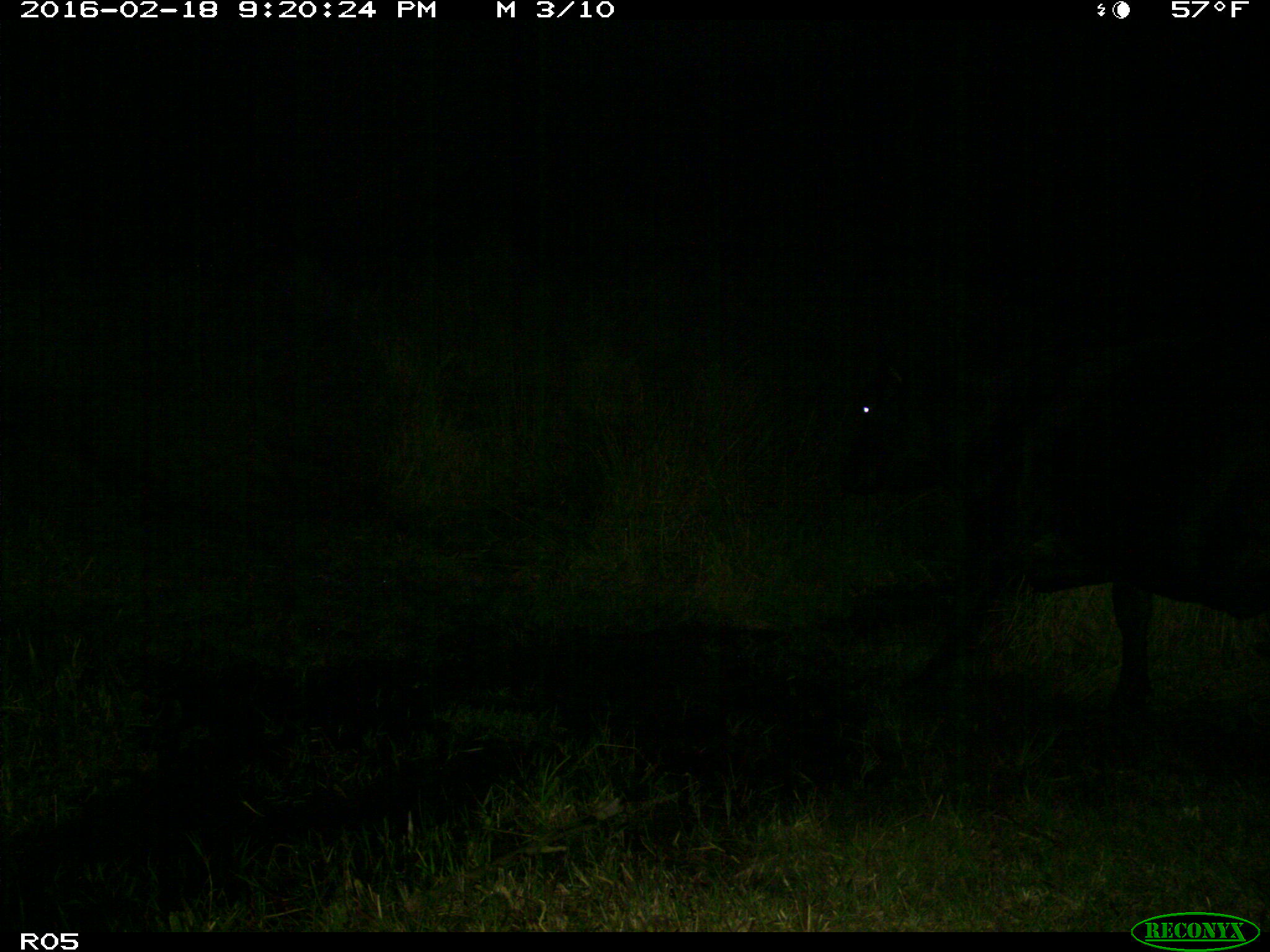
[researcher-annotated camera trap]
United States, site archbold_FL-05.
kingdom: Animalia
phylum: Chordata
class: Mammalia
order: Artiodactyla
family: Bovidae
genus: Bos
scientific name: Bos taurus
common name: domestic cow